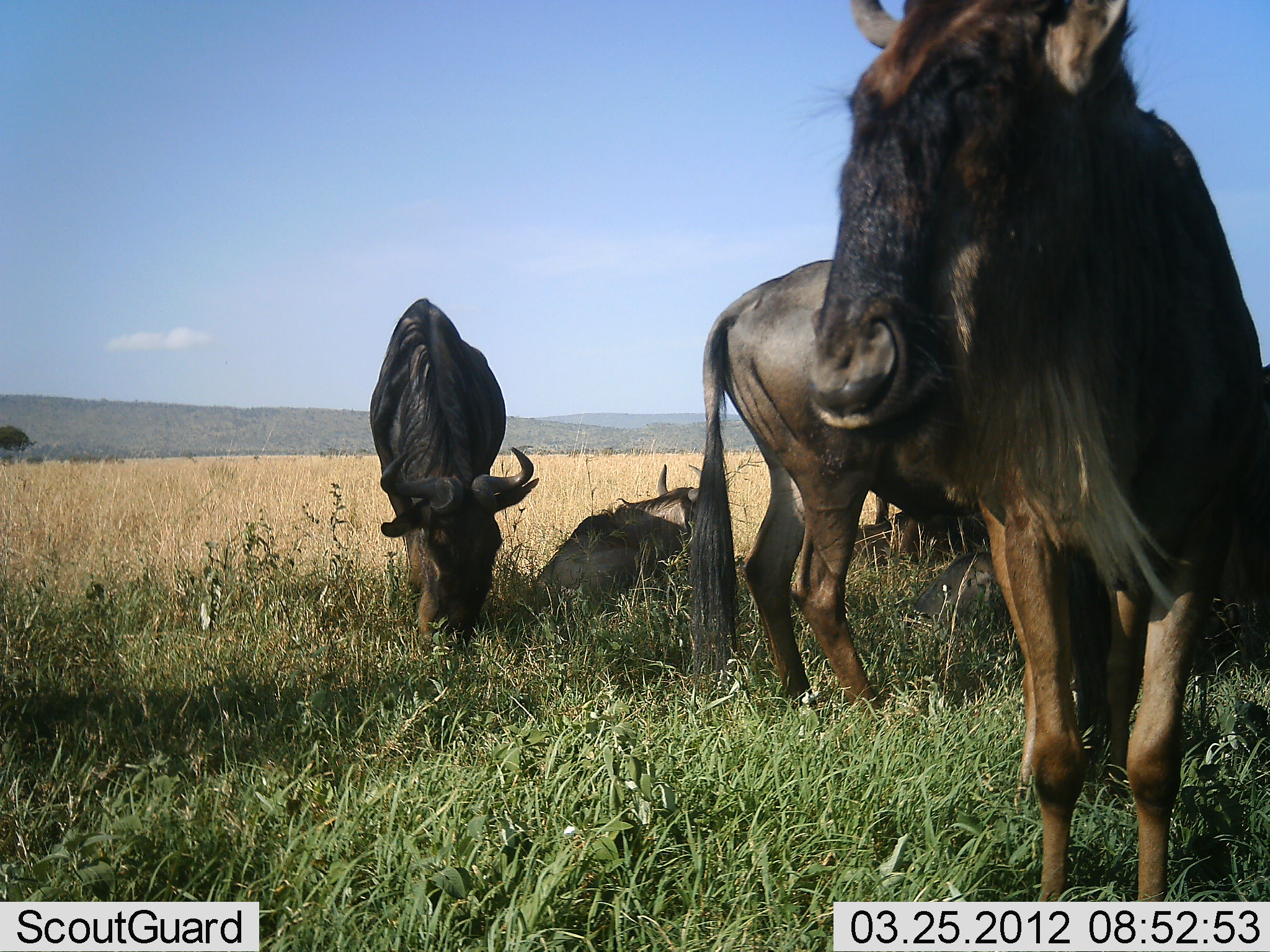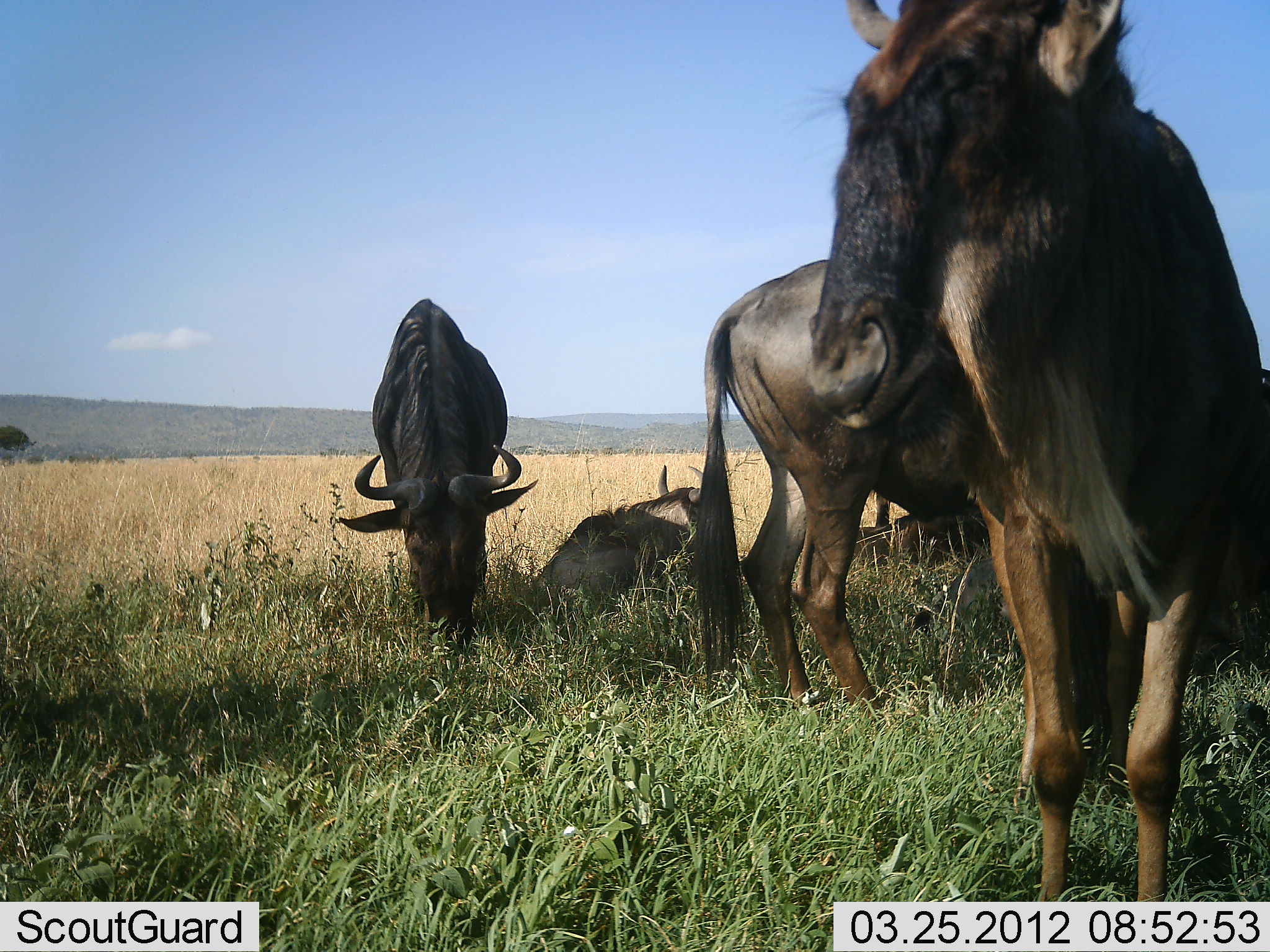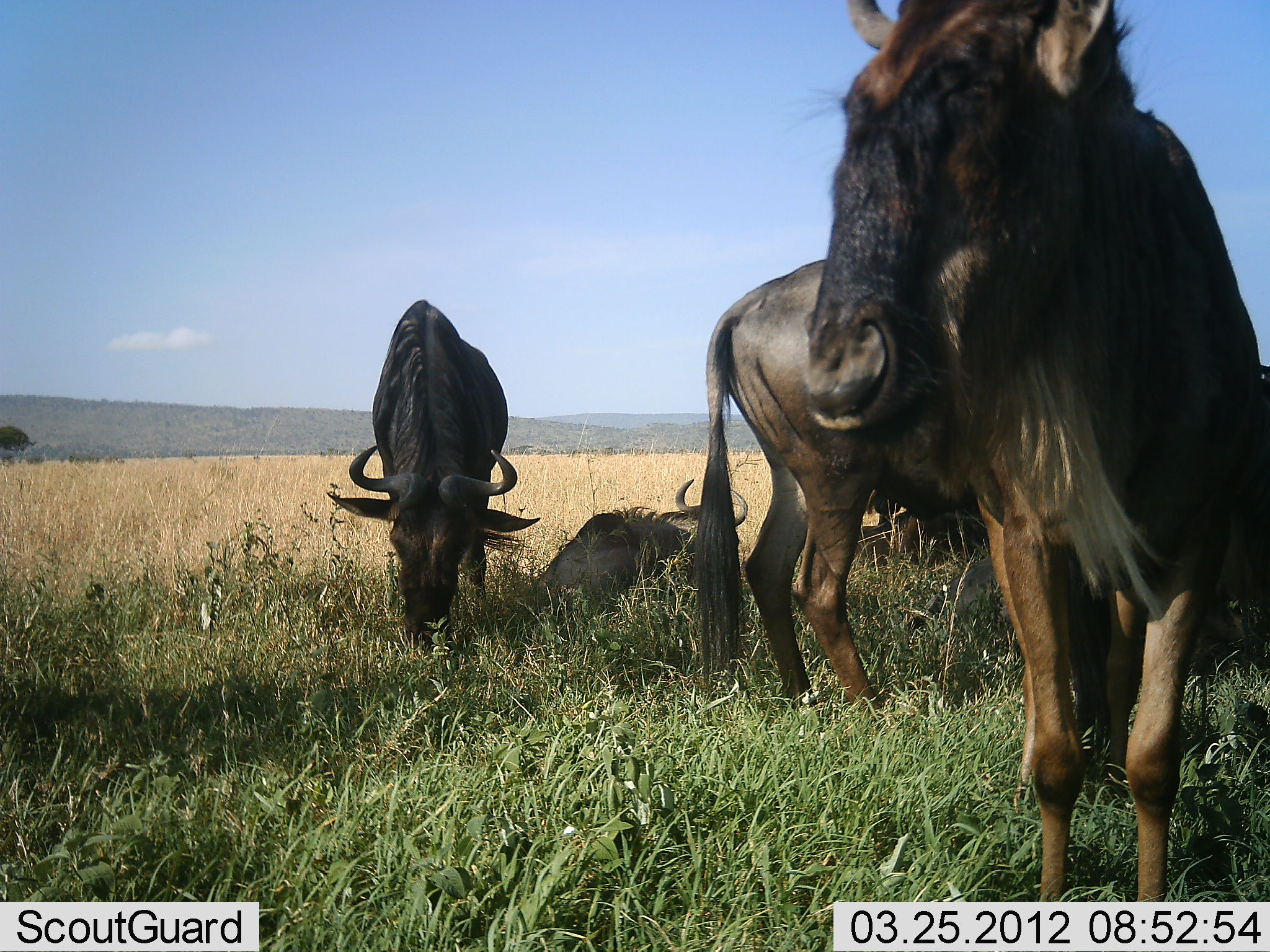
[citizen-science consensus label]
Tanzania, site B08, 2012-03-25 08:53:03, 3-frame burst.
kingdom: Animalia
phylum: Chordata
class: Mammalia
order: Artiodactyla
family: Bovidae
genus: Connochaetes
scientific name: Connochaetes taurinus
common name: blue wildebeest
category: wildebeest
Wildebeest (blue wildebeest) (Connochaetes taurinus), count 5. Behavior (volunteer vote fractions): standing 85%, resting 92%, moving 0%, interacting 8%. Young present (vote fraction): 0%. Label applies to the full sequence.